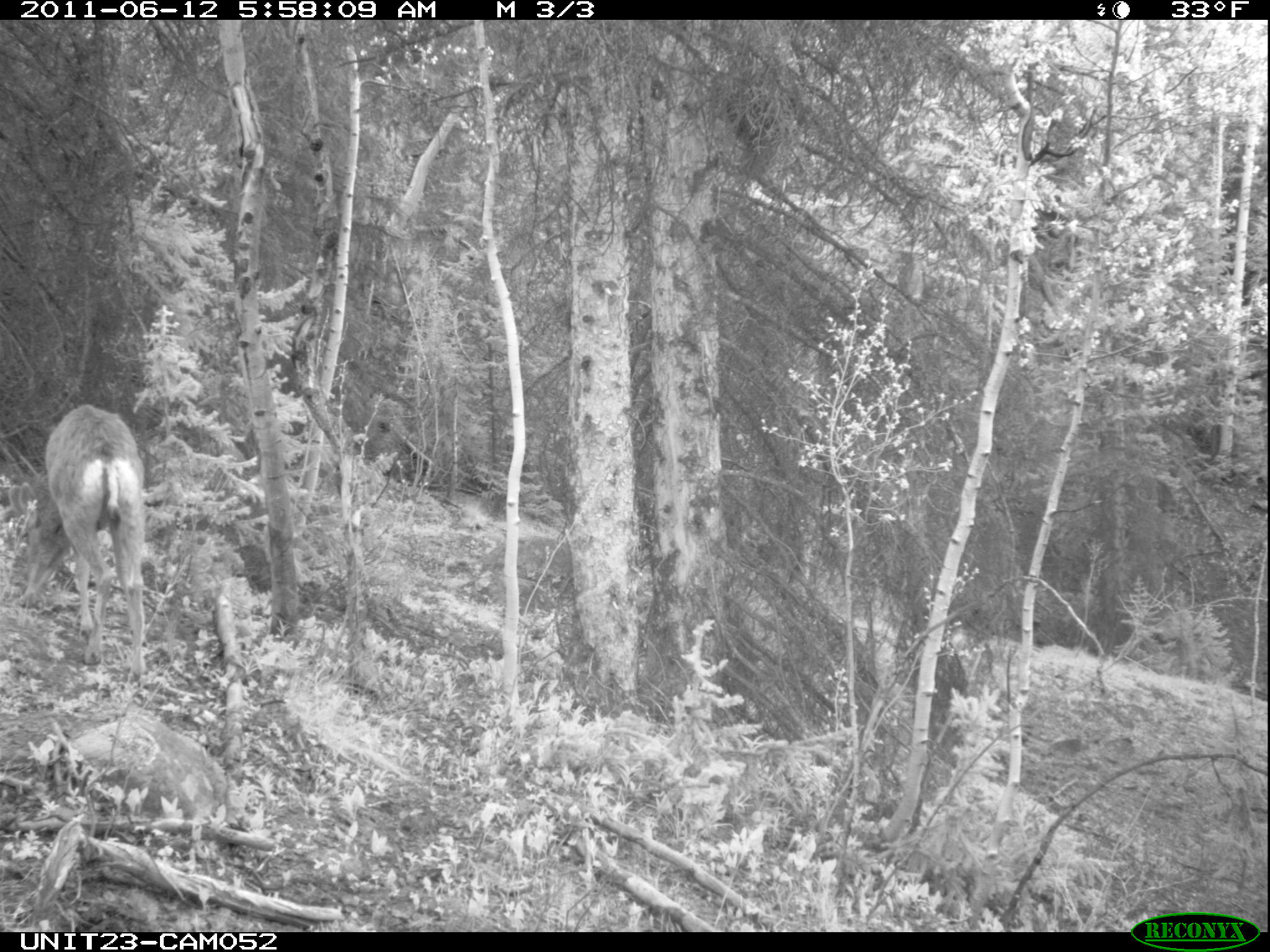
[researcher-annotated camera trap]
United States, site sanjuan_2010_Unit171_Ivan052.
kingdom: Animalia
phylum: Chordata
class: Mammalia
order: Artiodactyla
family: Cervidae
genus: Odocoileus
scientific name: Odocoileus hemionus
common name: mule deer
Odocoileus hemionus (mule deer).